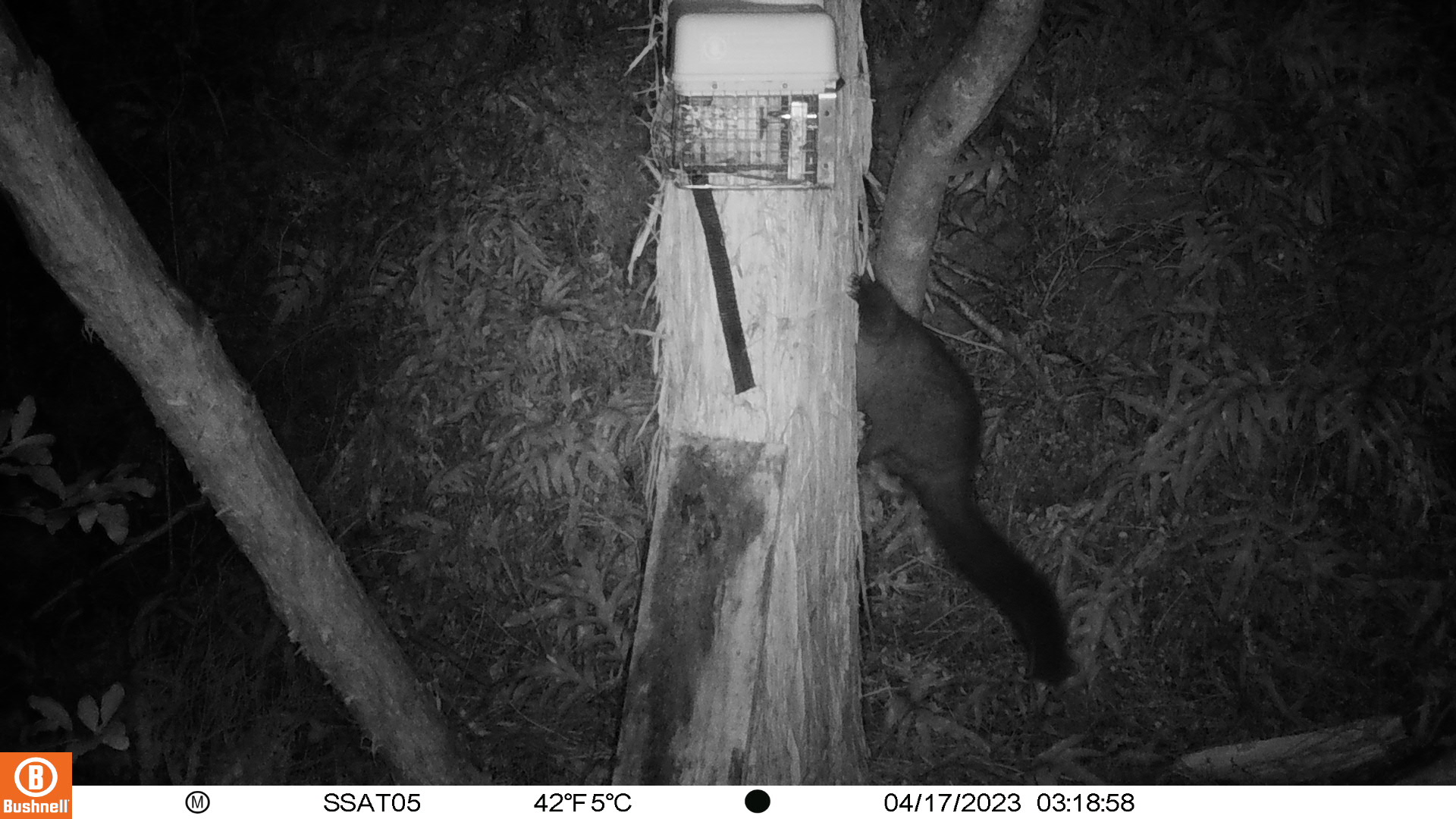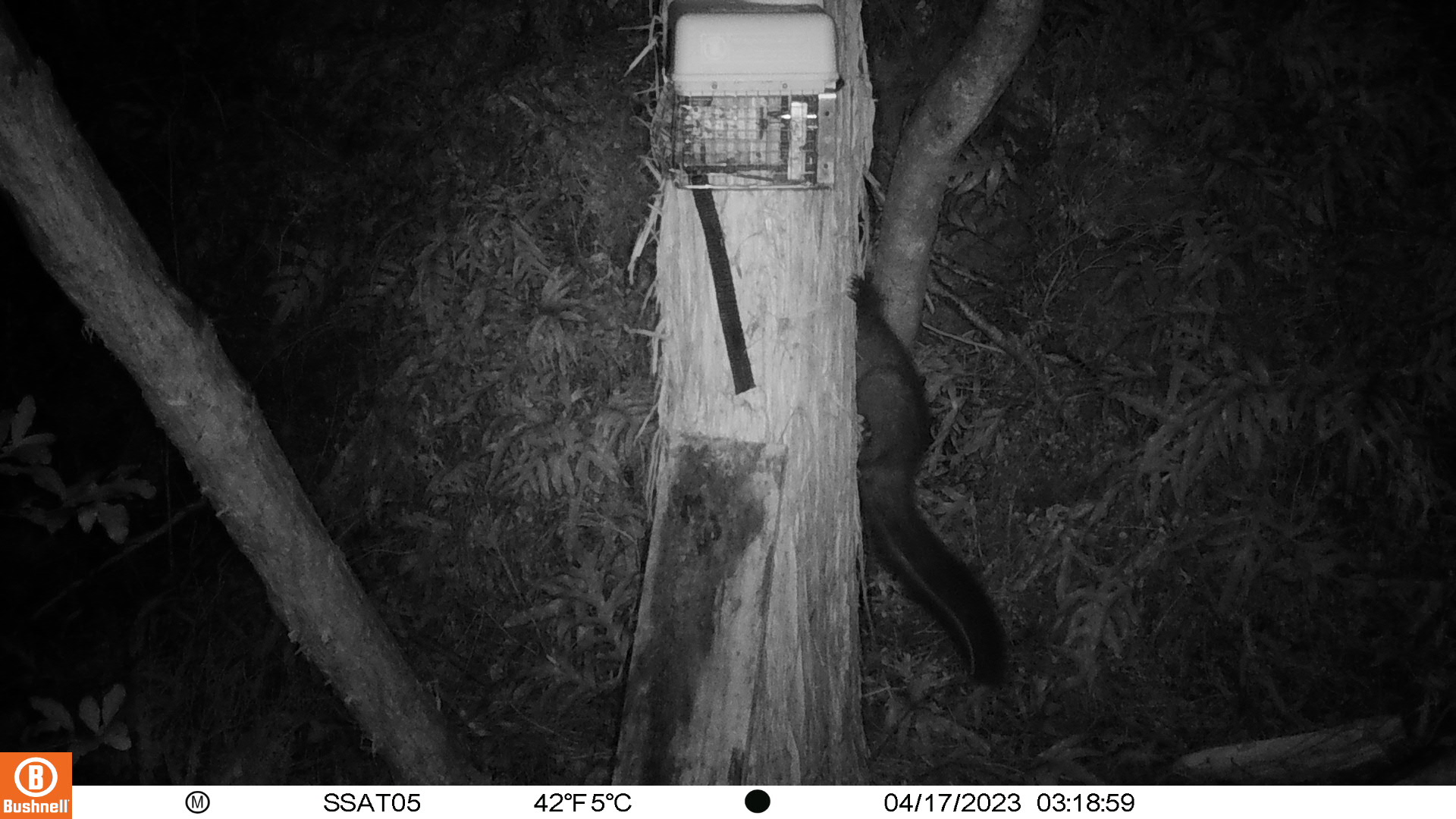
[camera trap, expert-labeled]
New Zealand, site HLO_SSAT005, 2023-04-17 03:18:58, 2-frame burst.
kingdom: Animalia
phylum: Chordata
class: Mammalia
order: Diprotodontia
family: Phalangeridae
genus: Trichosurus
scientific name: Trichosurus vulpecula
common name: common brushtail possum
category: possum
Possum (common brushtail possum) (Trichosurus vulpecula).